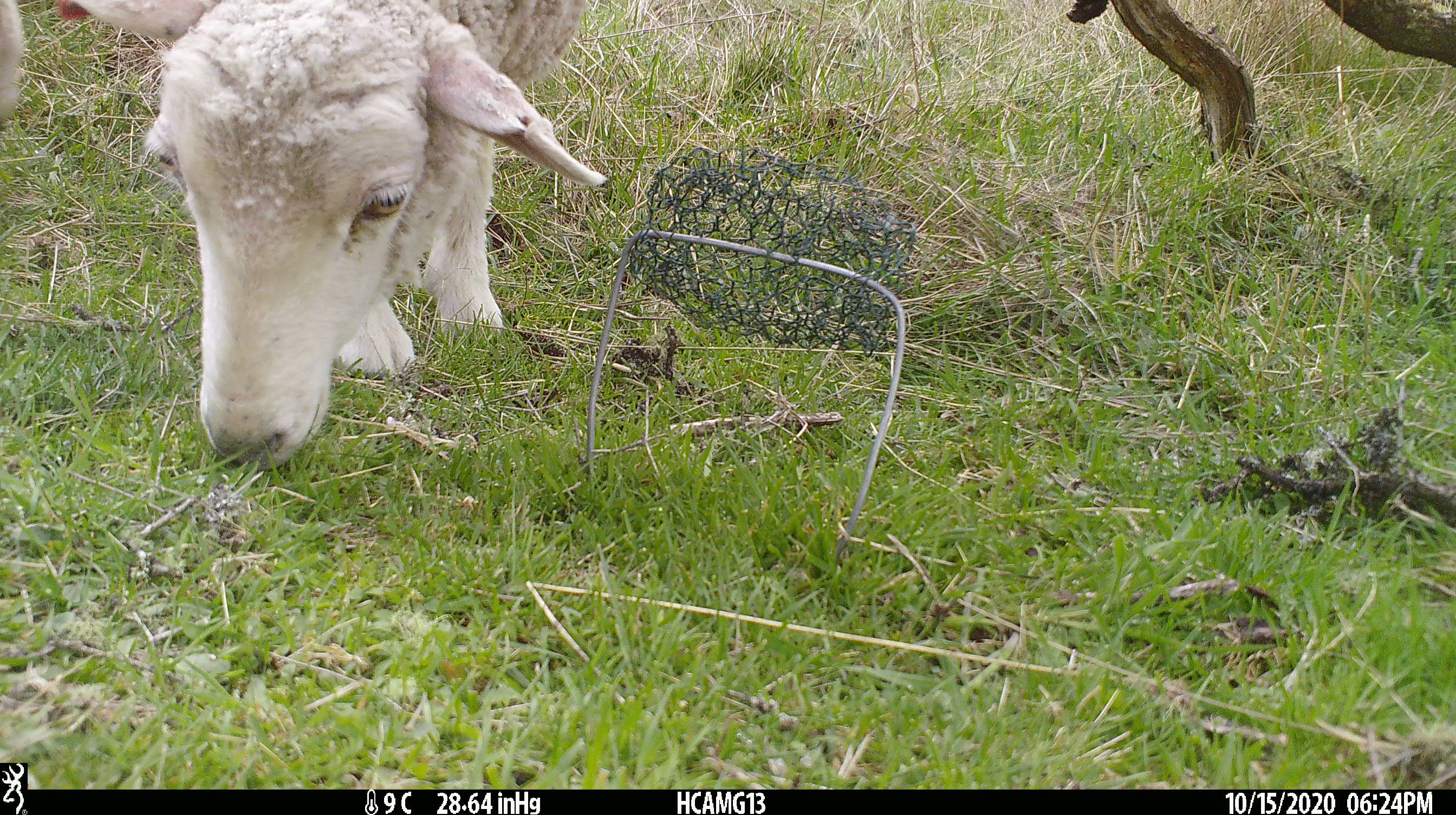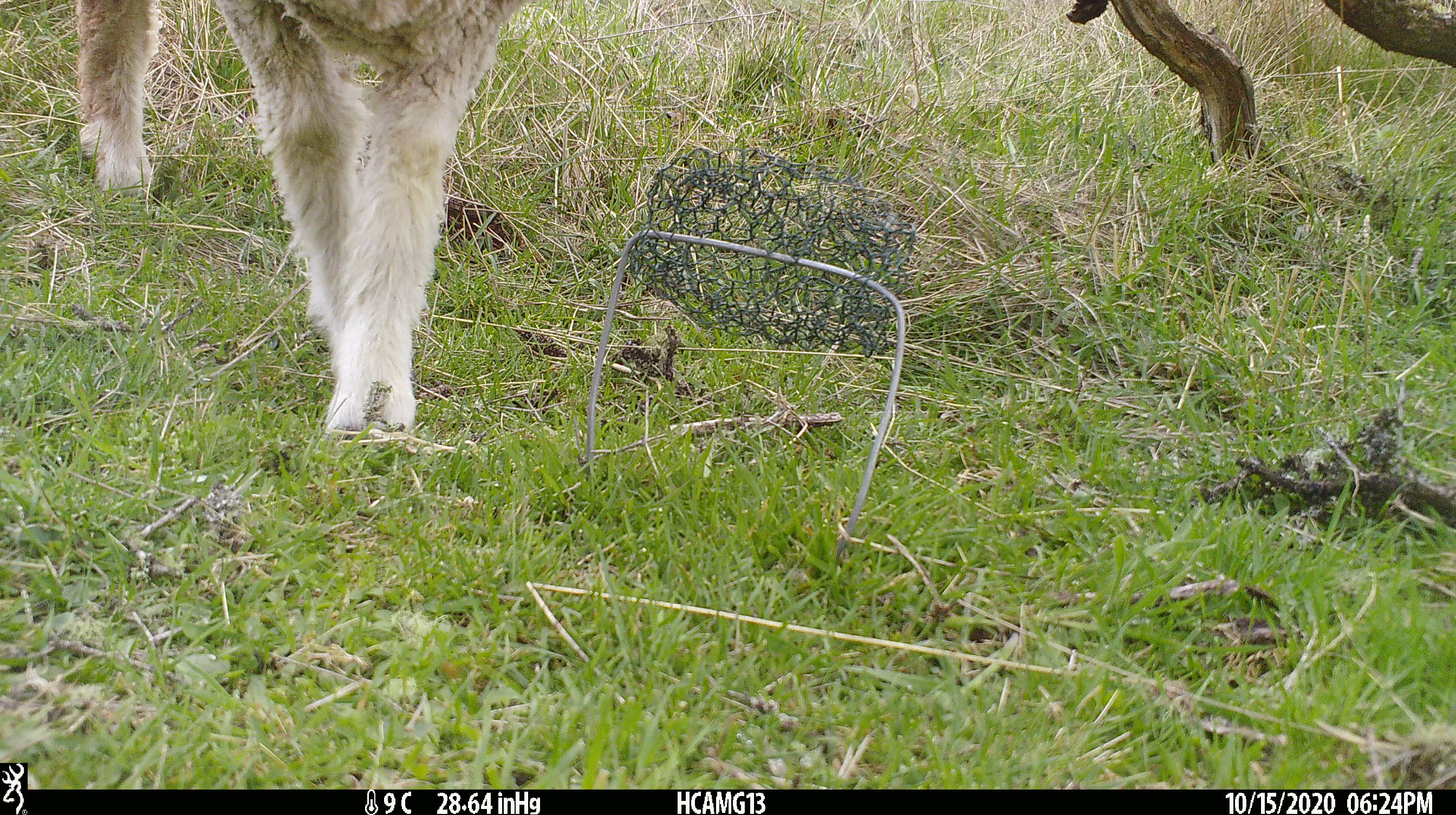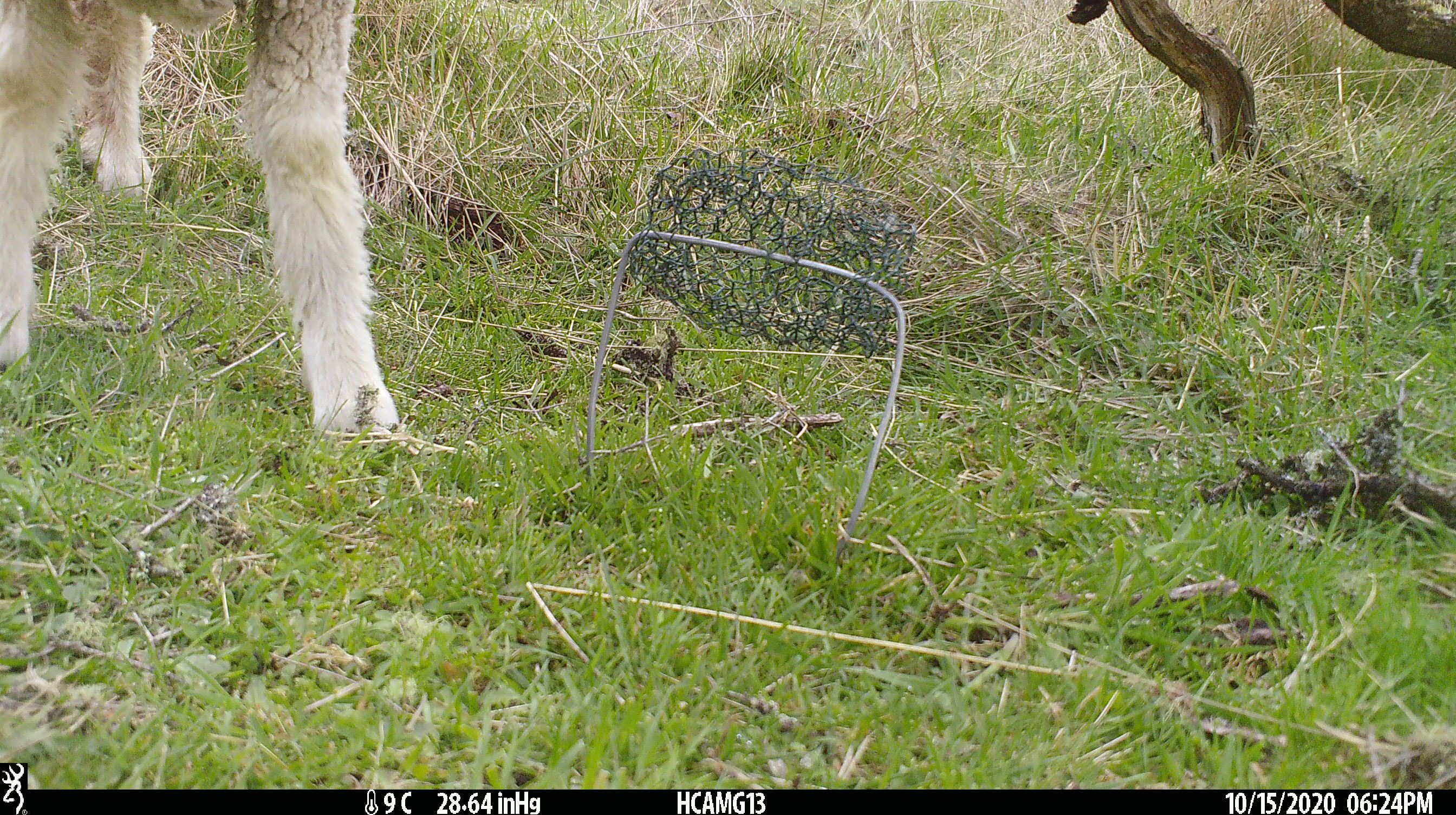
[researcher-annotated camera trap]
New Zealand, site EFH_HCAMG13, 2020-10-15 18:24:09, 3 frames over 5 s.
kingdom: Animalia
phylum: Chordata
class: Mammalia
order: Artiodactyla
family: Bovidae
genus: Ovis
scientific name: Ovis aries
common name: domestic sheep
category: sheep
Sheep (domestic sheep) (Ovis aries).